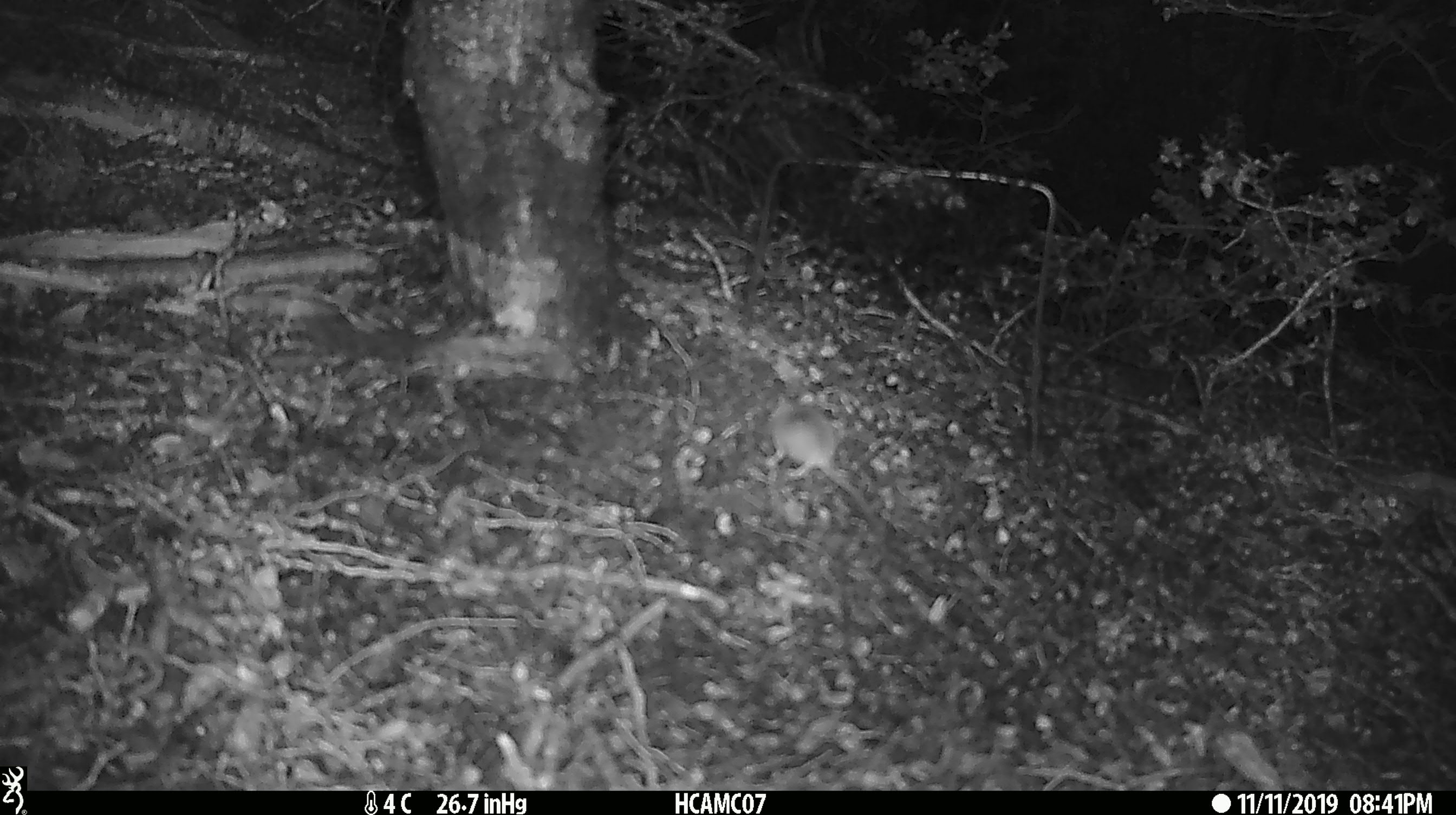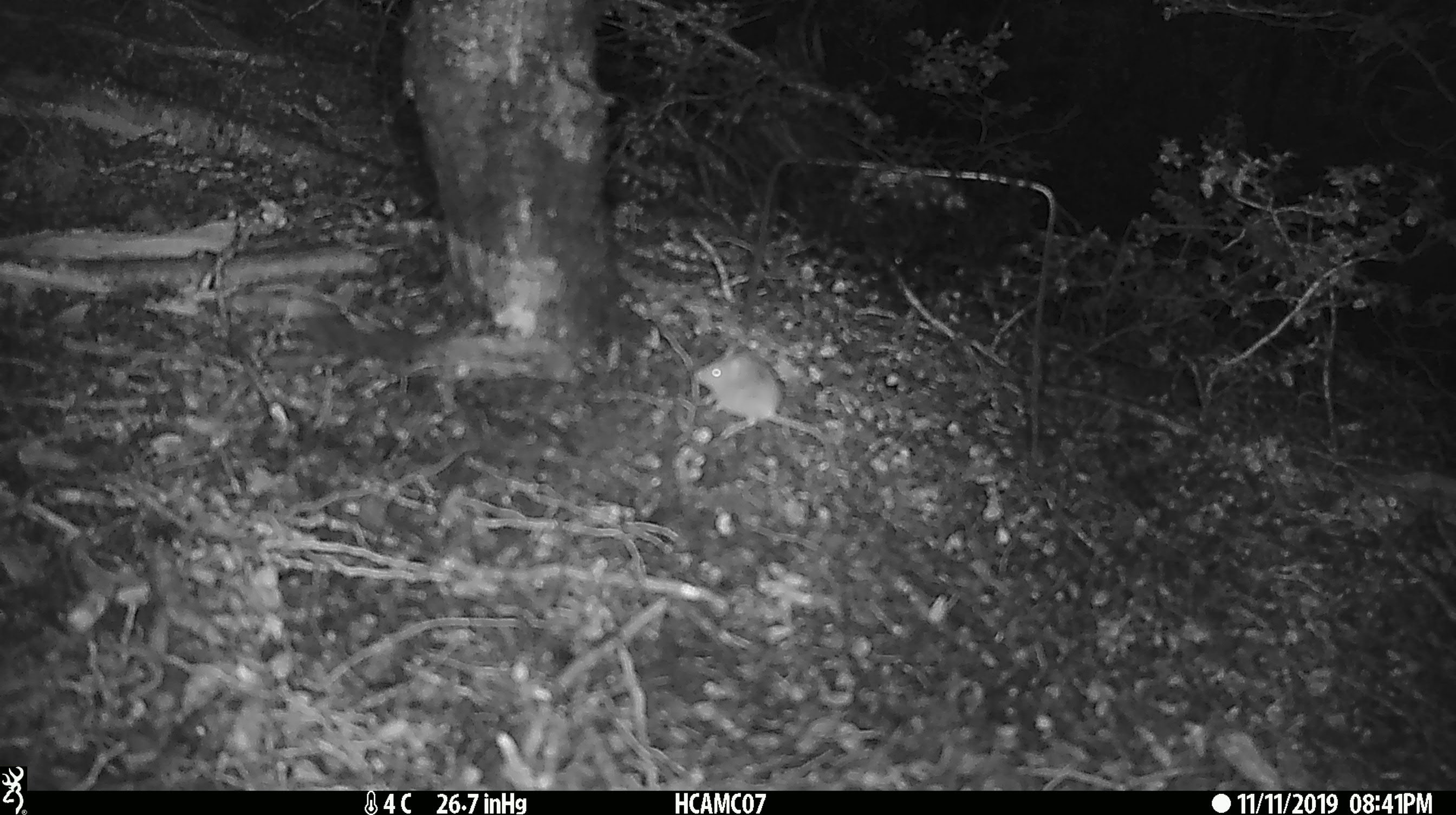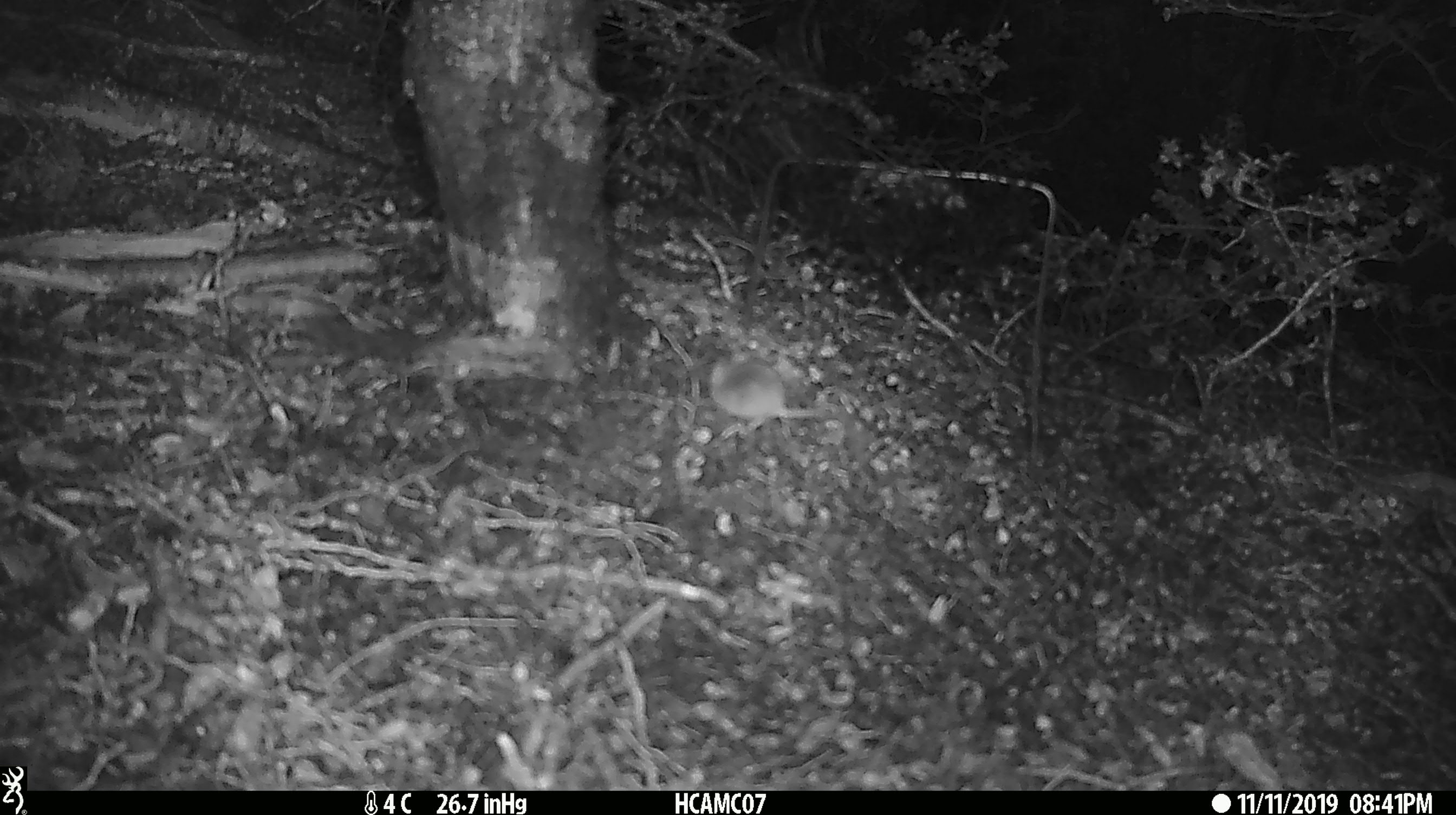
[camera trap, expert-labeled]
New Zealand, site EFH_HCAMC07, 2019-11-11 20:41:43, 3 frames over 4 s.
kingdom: Animalia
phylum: Chordata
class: Mammalia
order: Rodentia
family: Muridae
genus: Mus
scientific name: Mus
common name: mouse